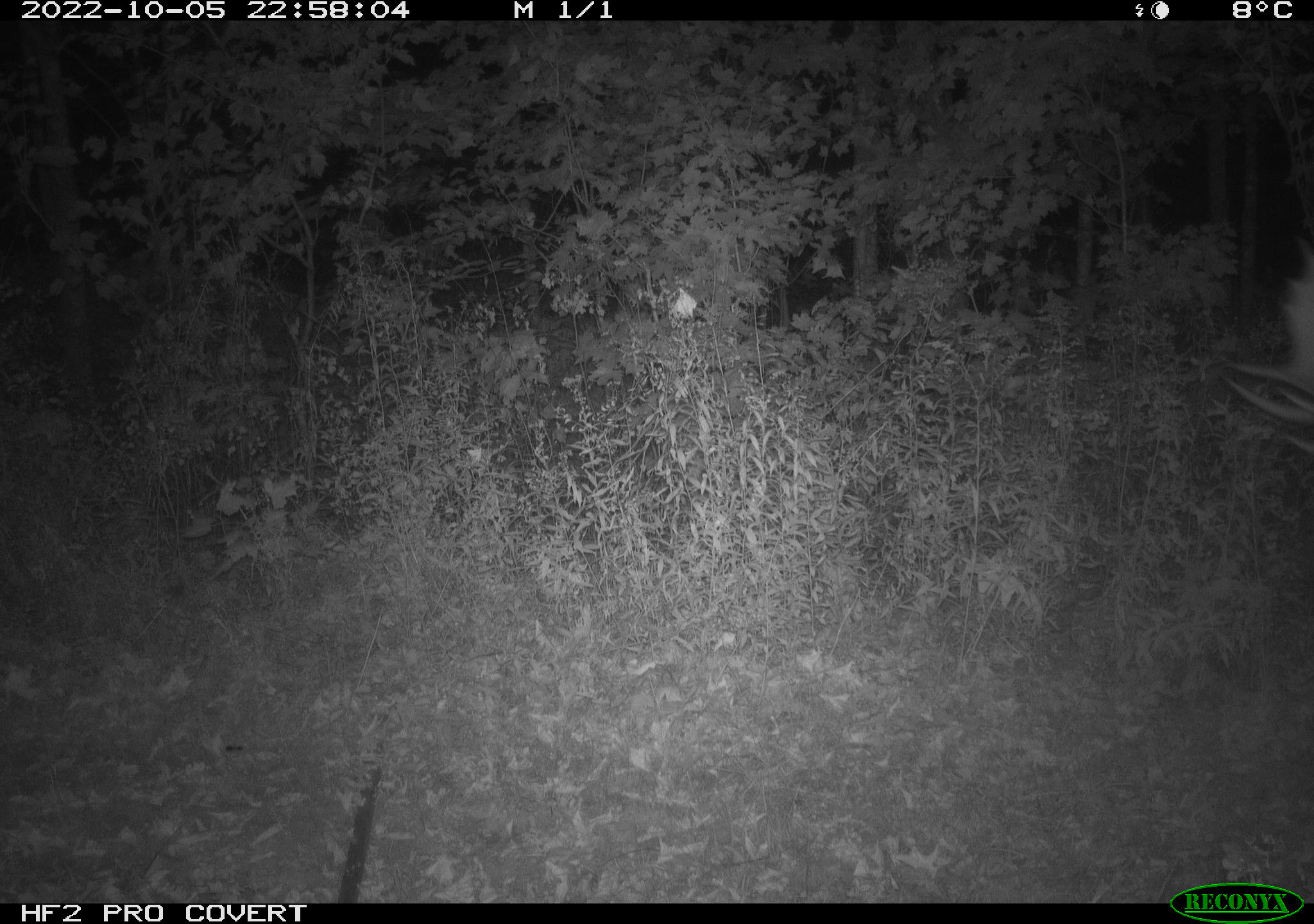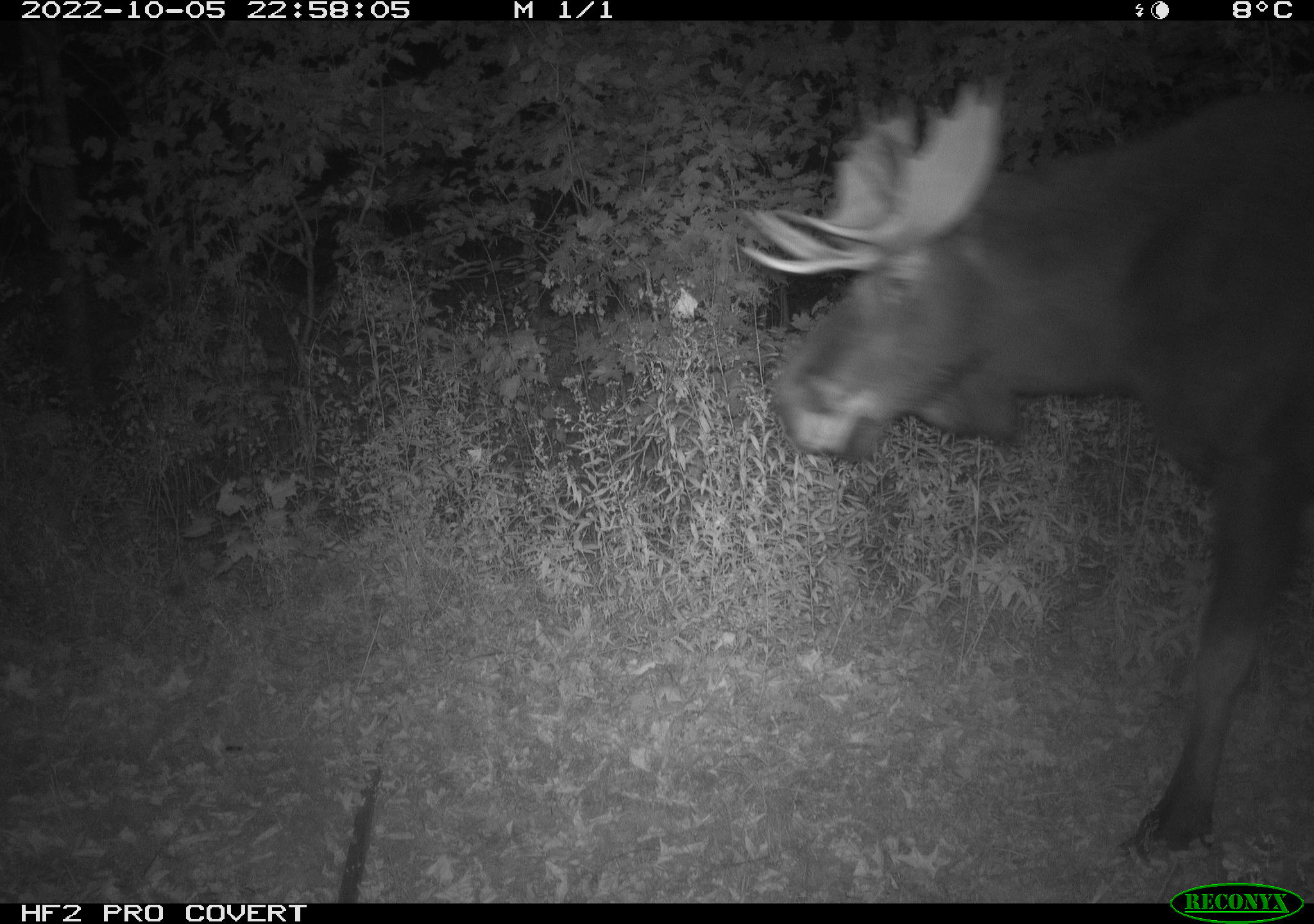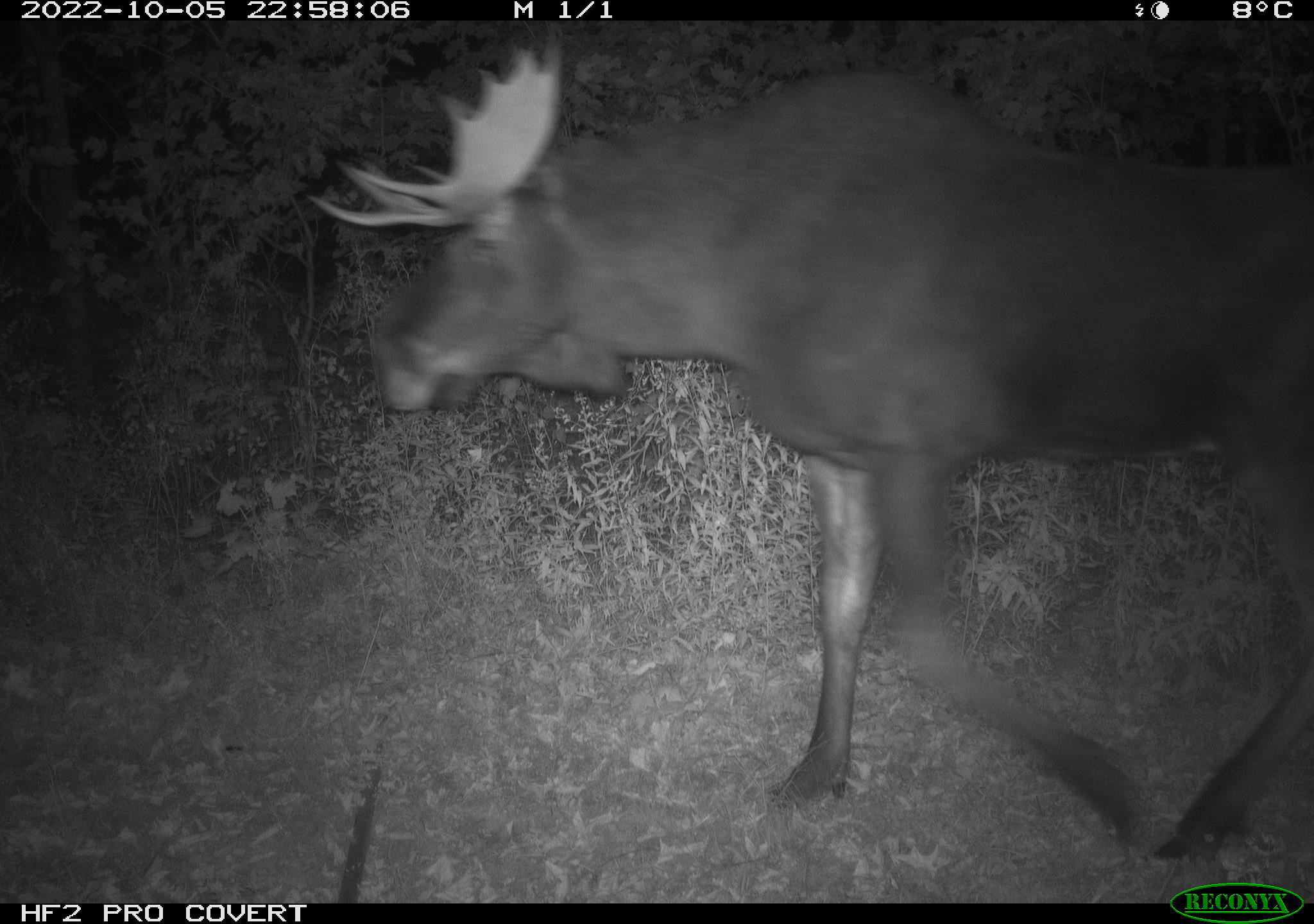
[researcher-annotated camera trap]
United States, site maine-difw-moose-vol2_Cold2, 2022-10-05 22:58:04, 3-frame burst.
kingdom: Animalia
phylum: Chordata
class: Mammalia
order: Artiodactyla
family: Cervidae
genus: Alces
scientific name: Alces alces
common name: moose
Moose (Alces alces).